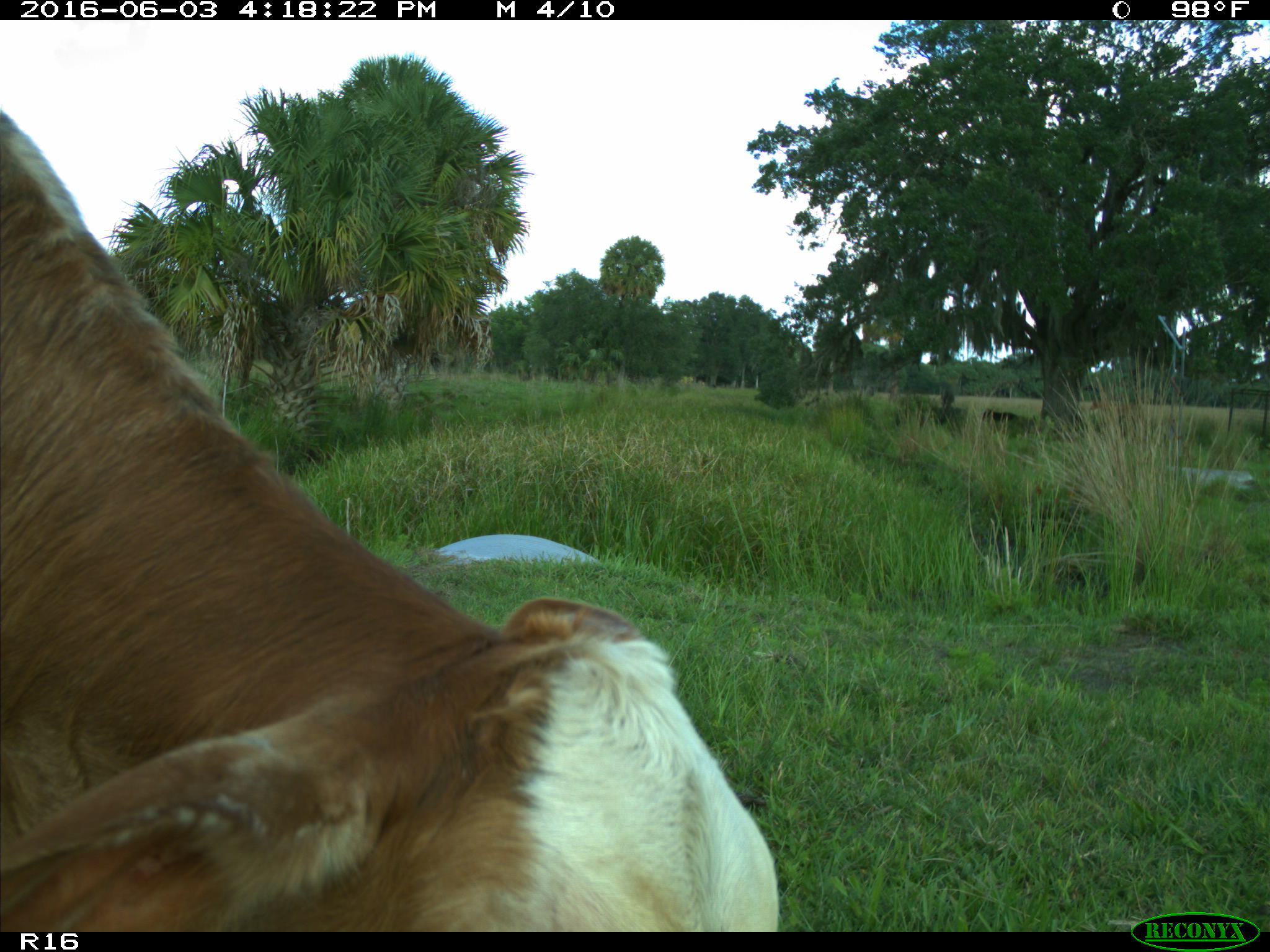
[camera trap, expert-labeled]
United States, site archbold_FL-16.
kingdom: Animalia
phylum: Chordata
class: Mammalia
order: Artiodactyla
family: Bovidae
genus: Bos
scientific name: Bos taurus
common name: domestic cow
Bos taurus (domestic cow).